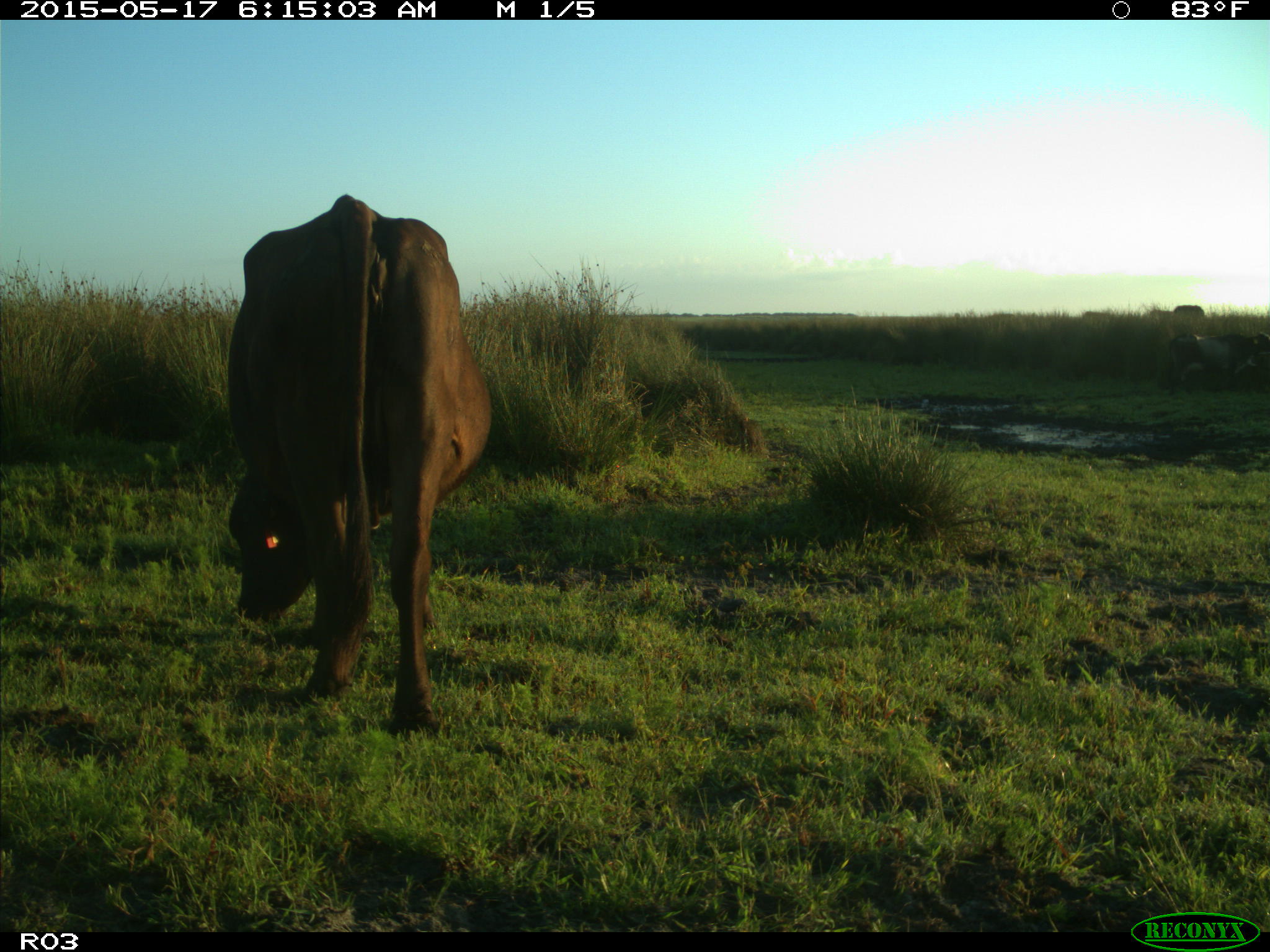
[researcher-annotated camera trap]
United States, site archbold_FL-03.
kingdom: Animalia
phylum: Chordata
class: Mammalia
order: Artiodactyla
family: Bovidae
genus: Bos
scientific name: Bos taurus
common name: domestic cow